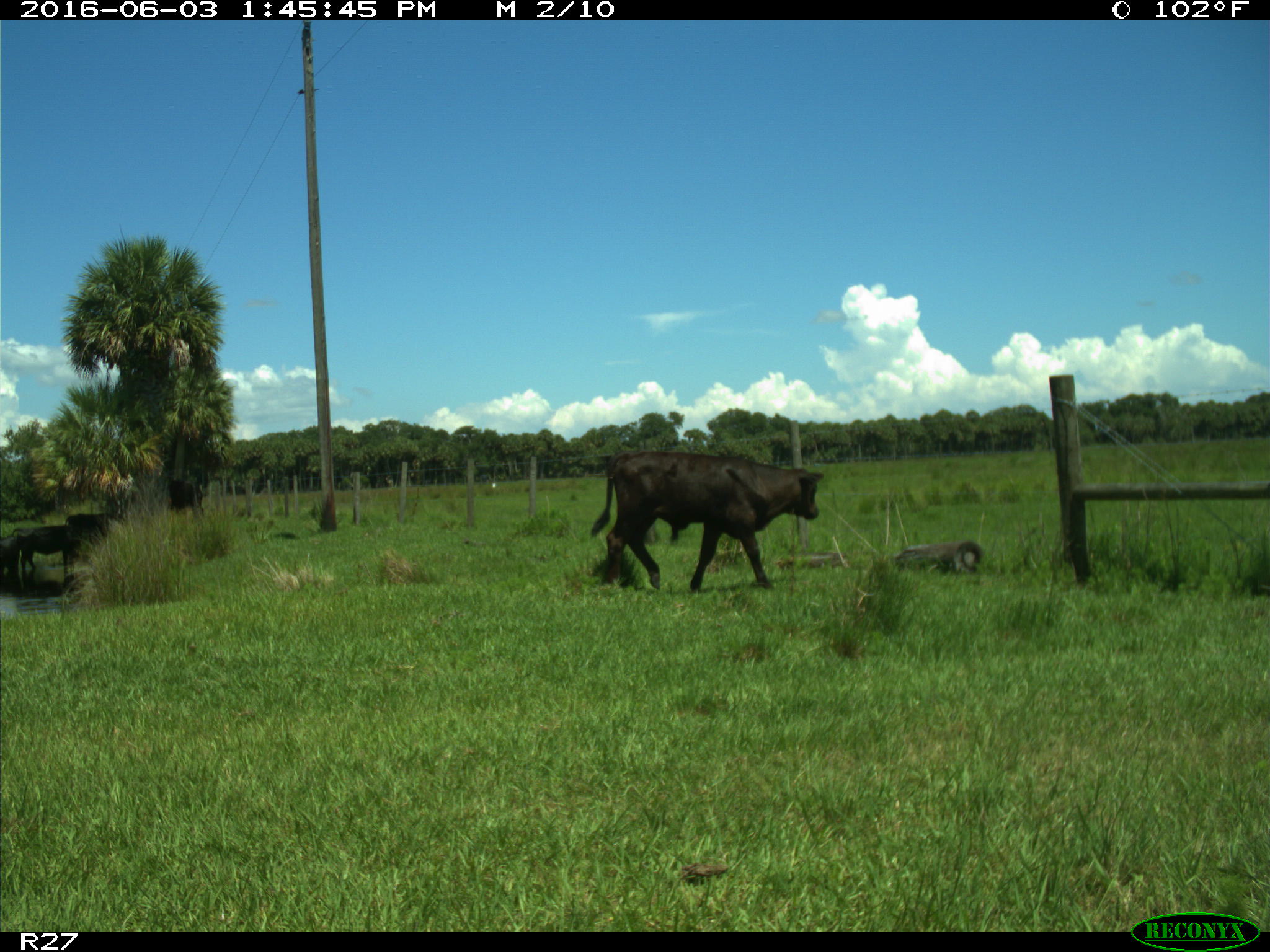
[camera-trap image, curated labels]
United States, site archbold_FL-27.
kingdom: Animalia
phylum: Chordata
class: Mammalia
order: Artiodactyla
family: Bovidae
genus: Bos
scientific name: Bos taurus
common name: domestic cow